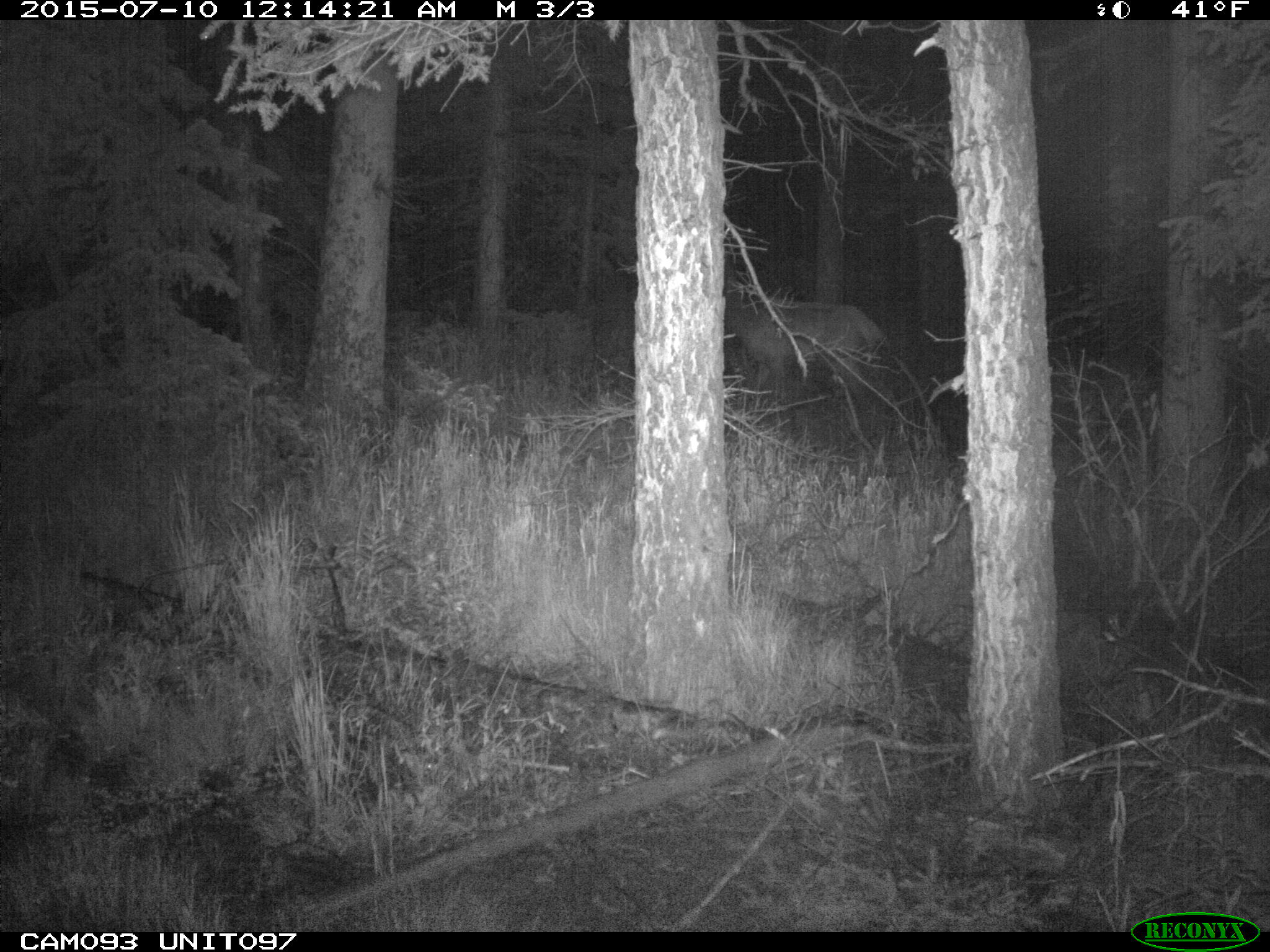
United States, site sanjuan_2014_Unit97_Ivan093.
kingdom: Animalia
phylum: Chordata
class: Mammalia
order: Artiodactyla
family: Cervidae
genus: Cervus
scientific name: Cervus elaphus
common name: red deer